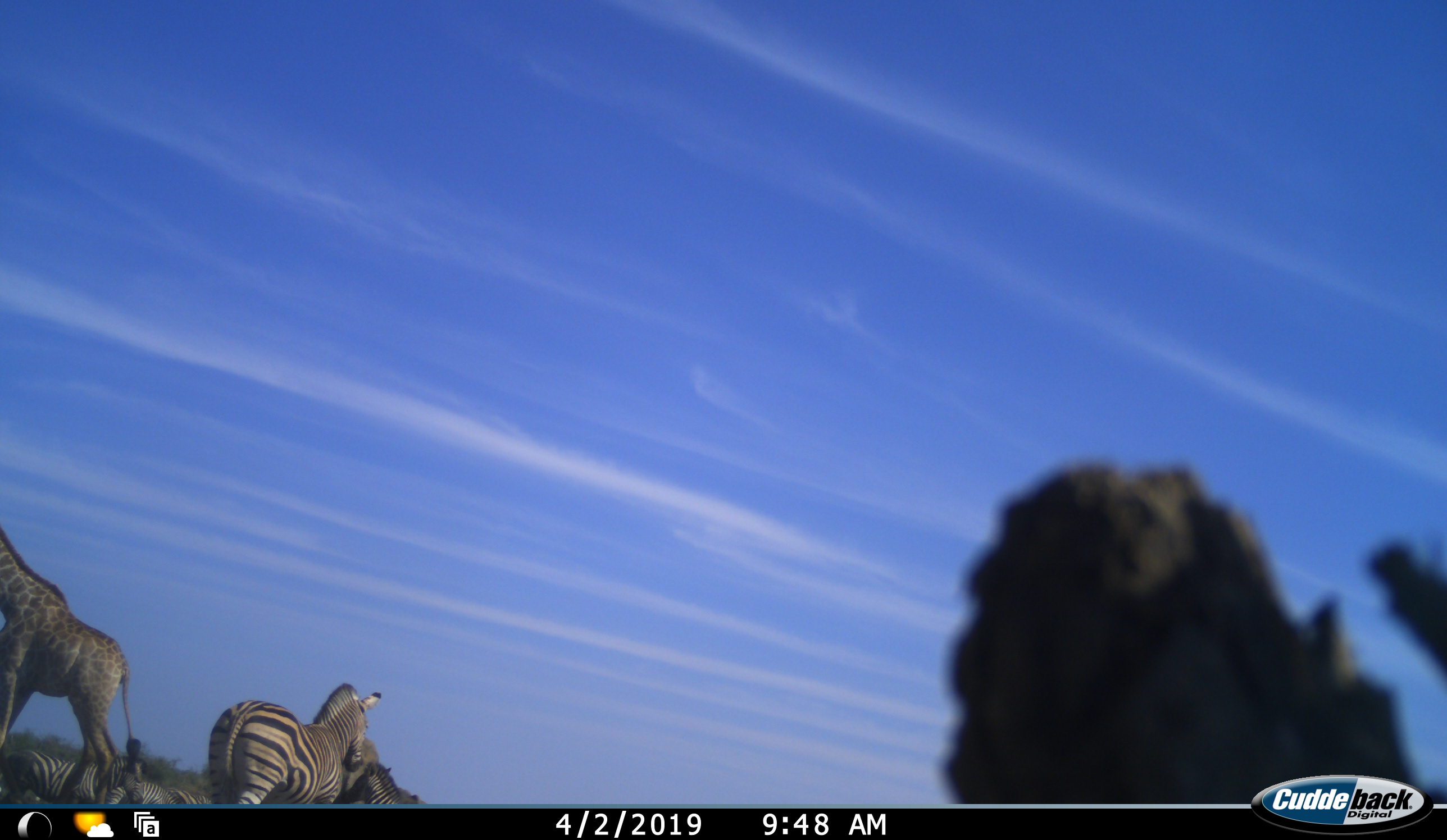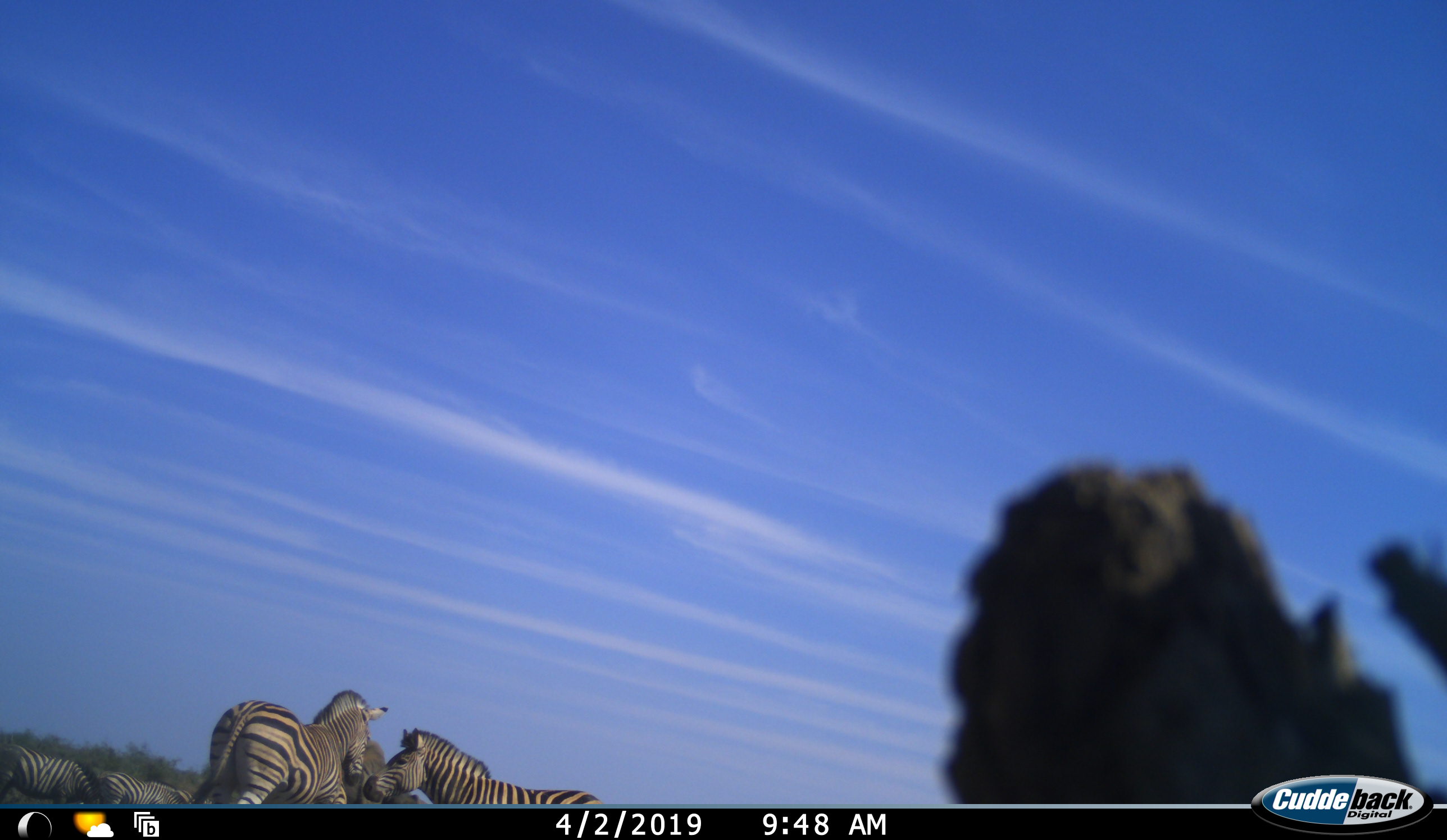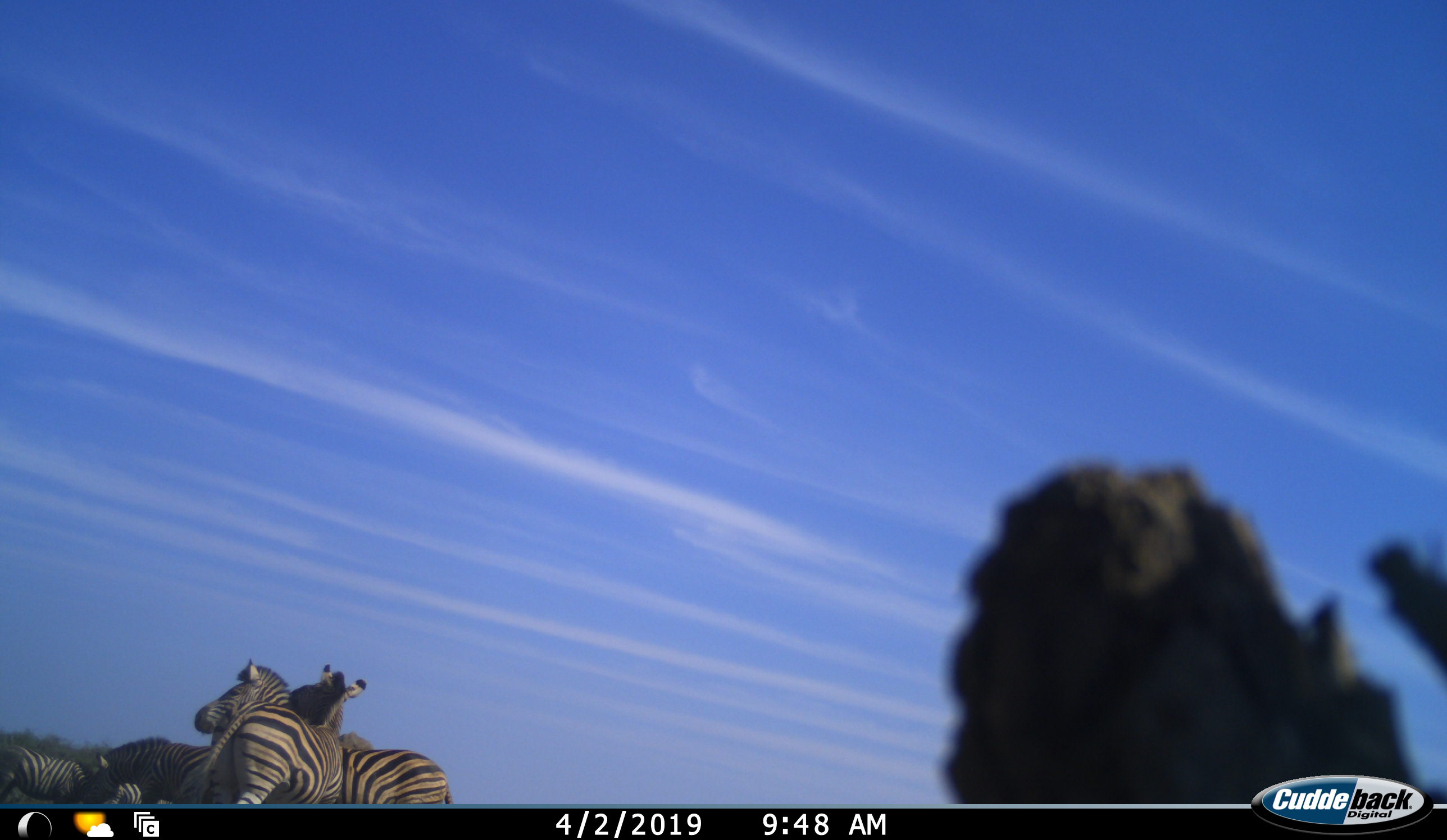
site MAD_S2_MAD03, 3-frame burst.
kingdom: Animalia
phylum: Chordata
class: Mammalia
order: Artiodactyla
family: Giraffidae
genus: Giraffa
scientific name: Giraffa camelopardalis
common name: giraffe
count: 1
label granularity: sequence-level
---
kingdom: Animalia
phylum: Chordata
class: Mammalia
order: Perissodactyla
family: Equidae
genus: Equus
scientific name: Equus quagga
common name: plains zebra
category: zebraplains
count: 5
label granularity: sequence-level